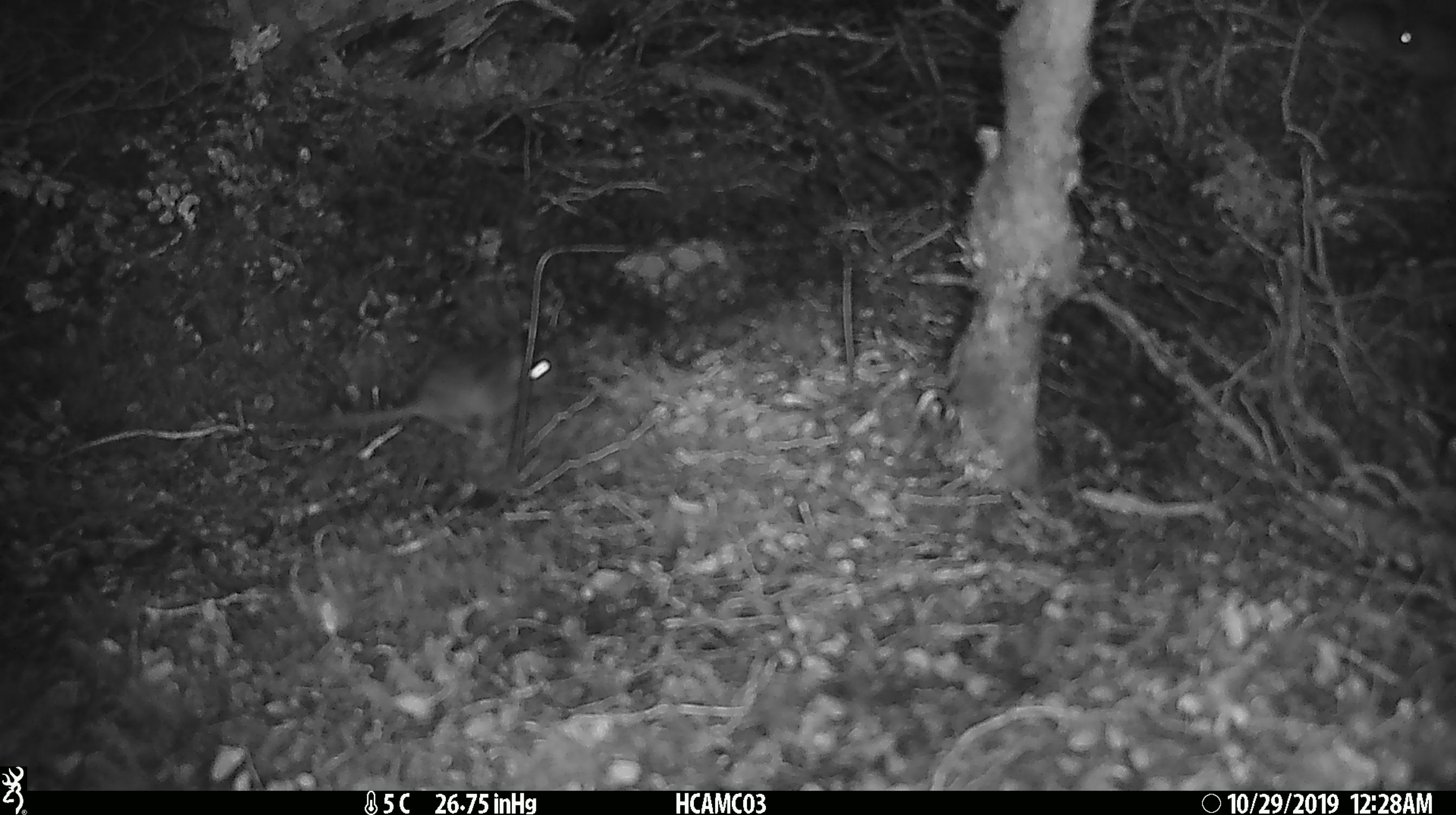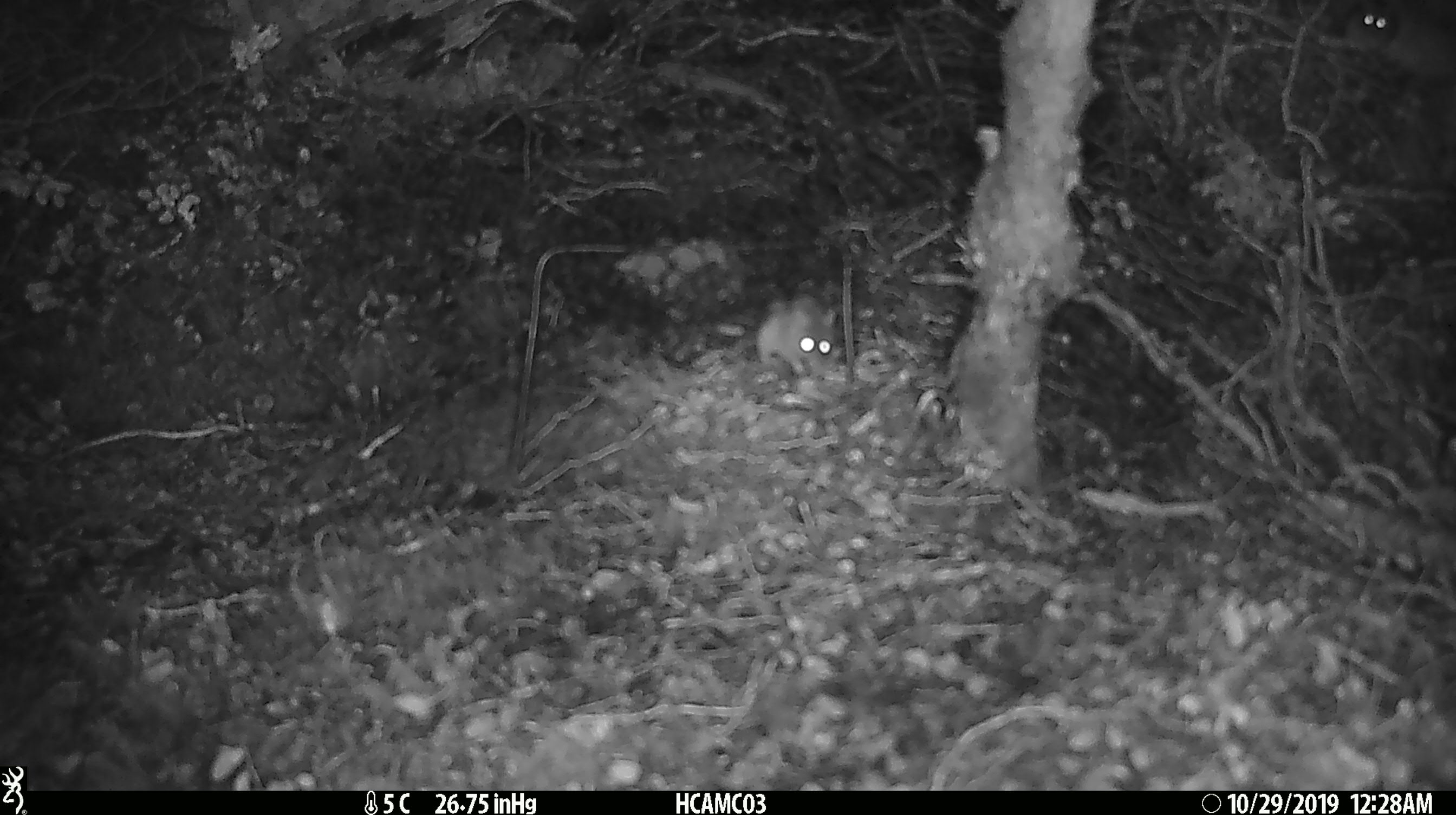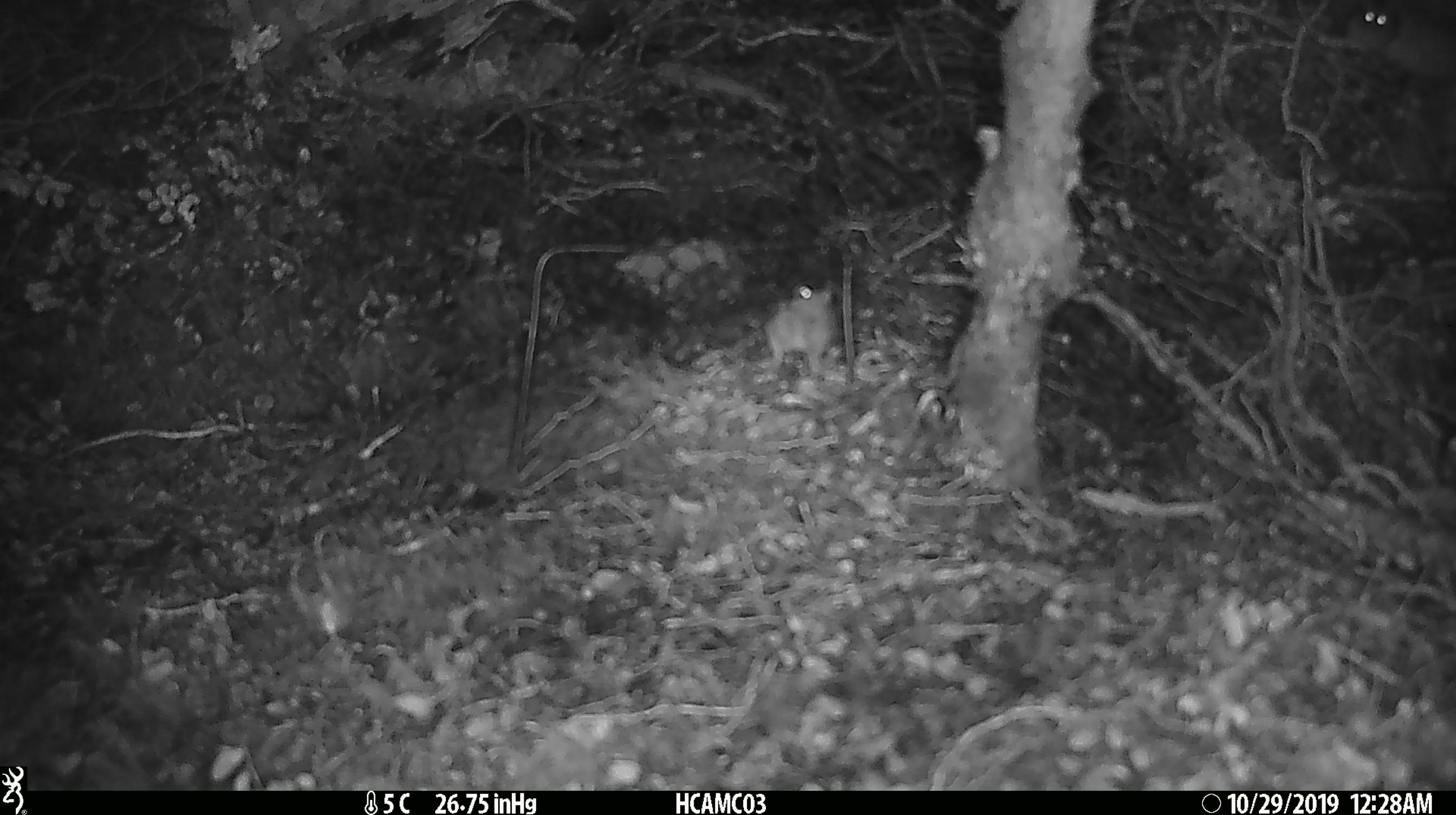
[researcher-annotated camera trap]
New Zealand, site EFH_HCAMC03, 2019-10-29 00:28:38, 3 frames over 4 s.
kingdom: Animalia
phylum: Chordata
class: Mammalia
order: Rodentia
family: Muridae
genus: Mus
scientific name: Mus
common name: mouse